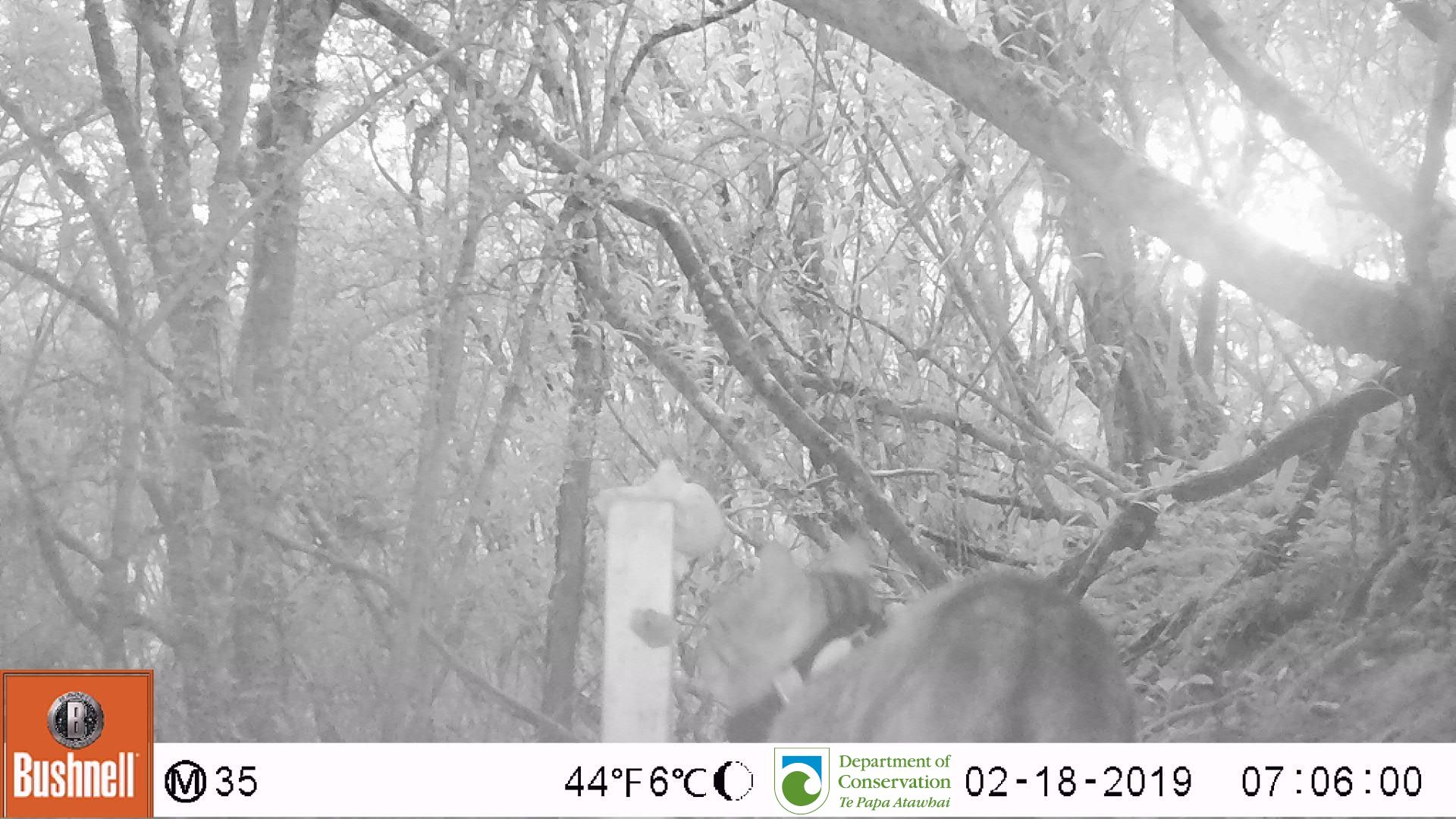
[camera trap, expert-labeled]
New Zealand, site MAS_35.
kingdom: Animalia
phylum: Chordata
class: Mammalia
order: Carnivora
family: Felidae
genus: Felis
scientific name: Felis catus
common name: domestic cat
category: cat